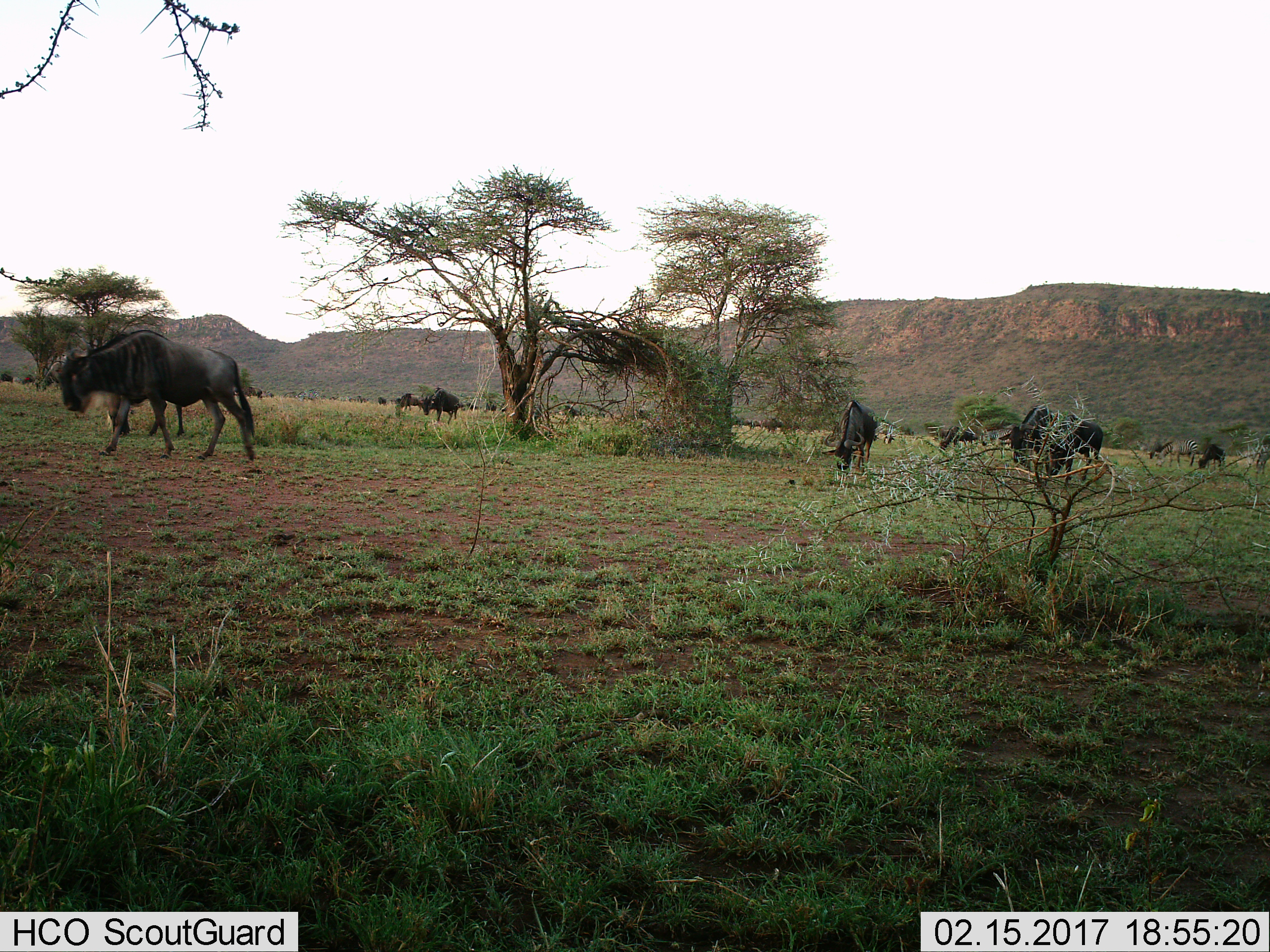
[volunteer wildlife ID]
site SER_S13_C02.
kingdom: Animalia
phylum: Chordata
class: Mammalia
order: Artiodactyla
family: Bovidae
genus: Connochaetes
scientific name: Connochaetes taurinus taurinus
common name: blue wildebeest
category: wildebeestblue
Wildebeestblue (blue wildebeest) (Connochaetes taurinus taurinus), count 11-50. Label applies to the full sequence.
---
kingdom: Animalia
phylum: Chordata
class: Mammalia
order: Perissodactyla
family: Equidae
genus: Equus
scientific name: Equus quagga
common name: plains zebra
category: zebraplains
Zebraplains (plains zebra) (Equus quagga), count 2. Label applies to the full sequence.